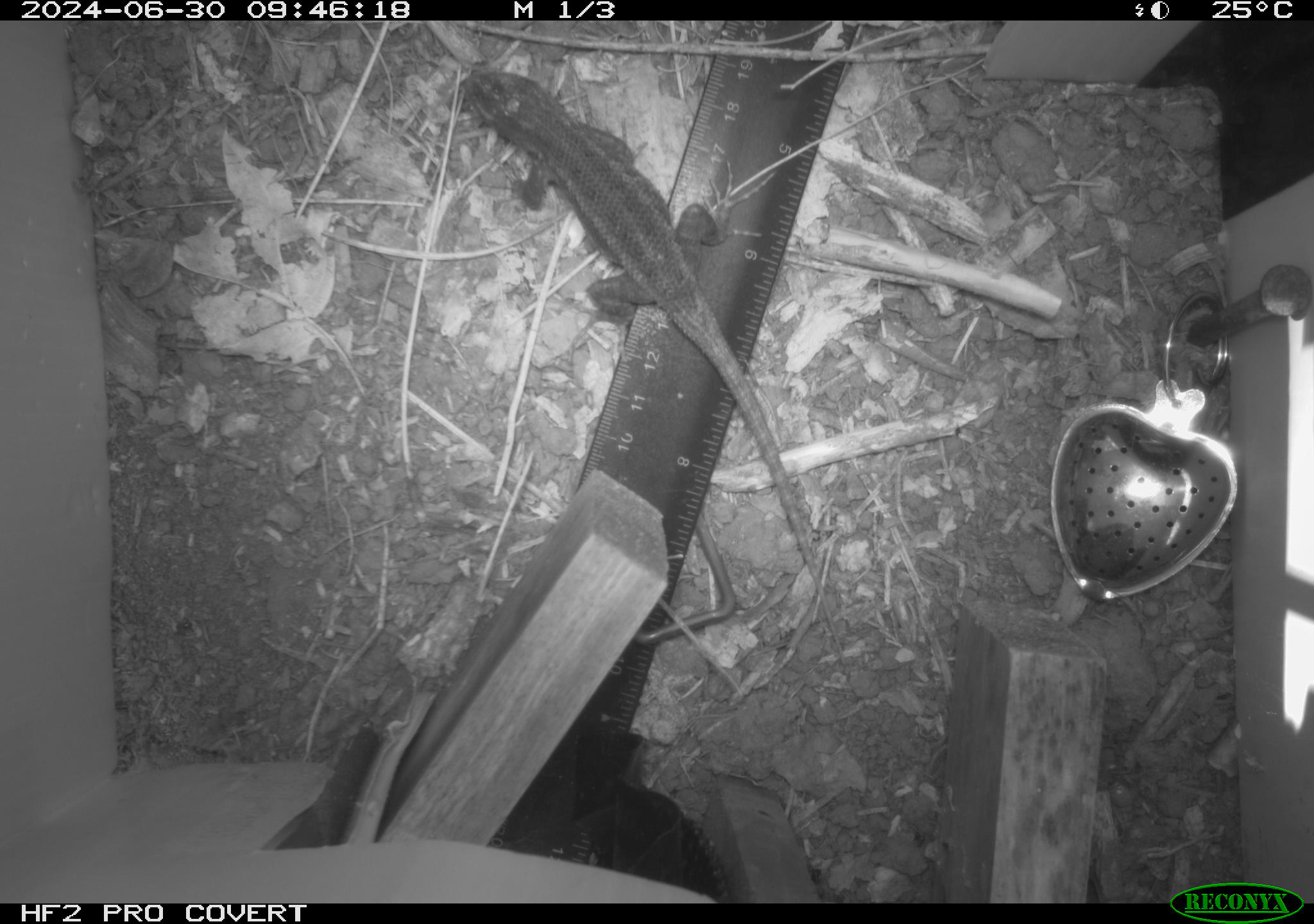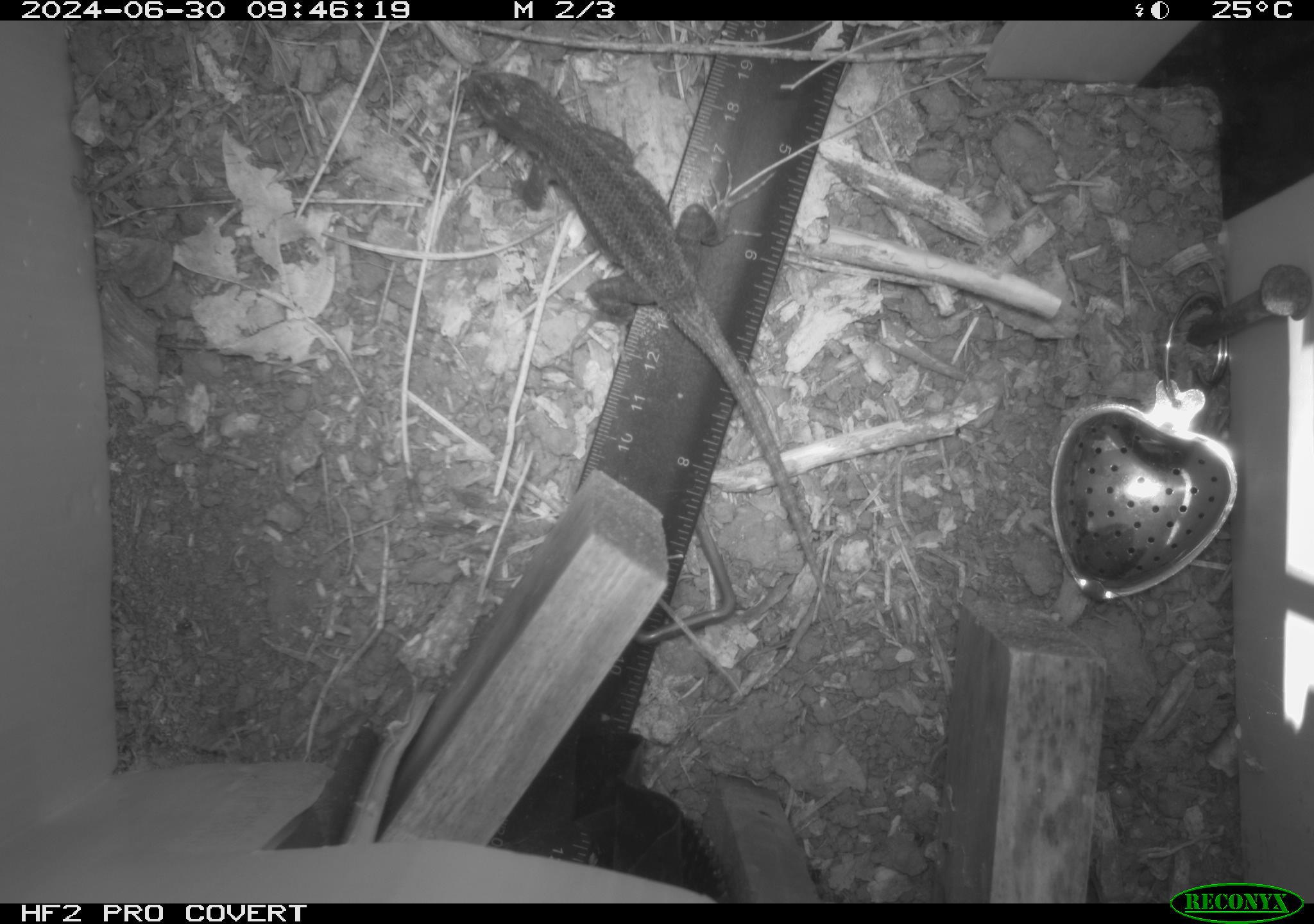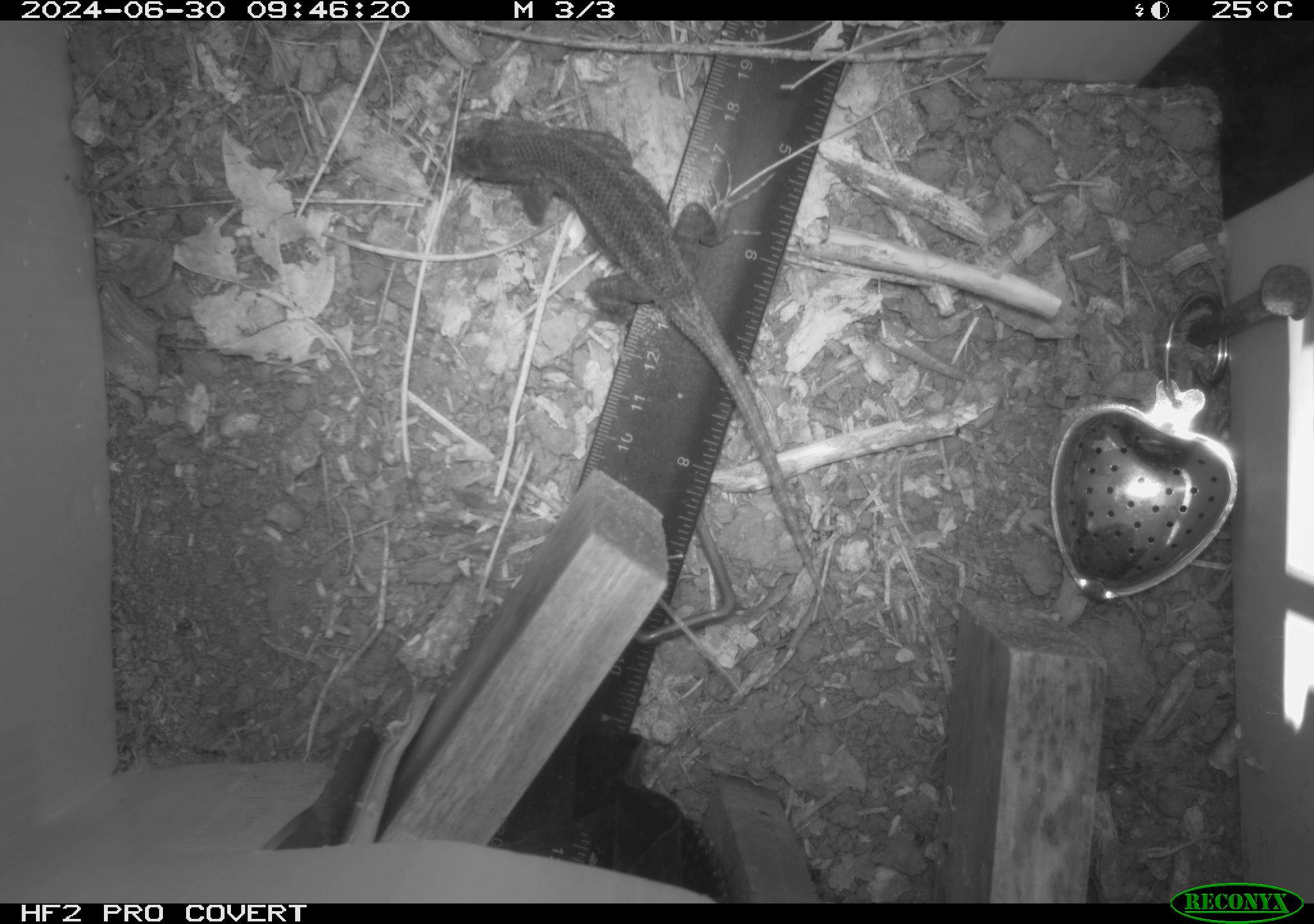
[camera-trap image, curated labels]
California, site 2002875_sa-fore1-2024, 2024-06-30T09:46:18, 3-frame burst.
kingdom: Animalia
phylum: Chordata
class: Reptilia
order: Squamata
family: Phrynosomatidae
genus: Sceloporus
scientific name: Sceloporus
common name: spiny lizards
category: sceloporus species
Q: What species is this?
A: Sceloporus species (spiny lizards) (Sceloporus).